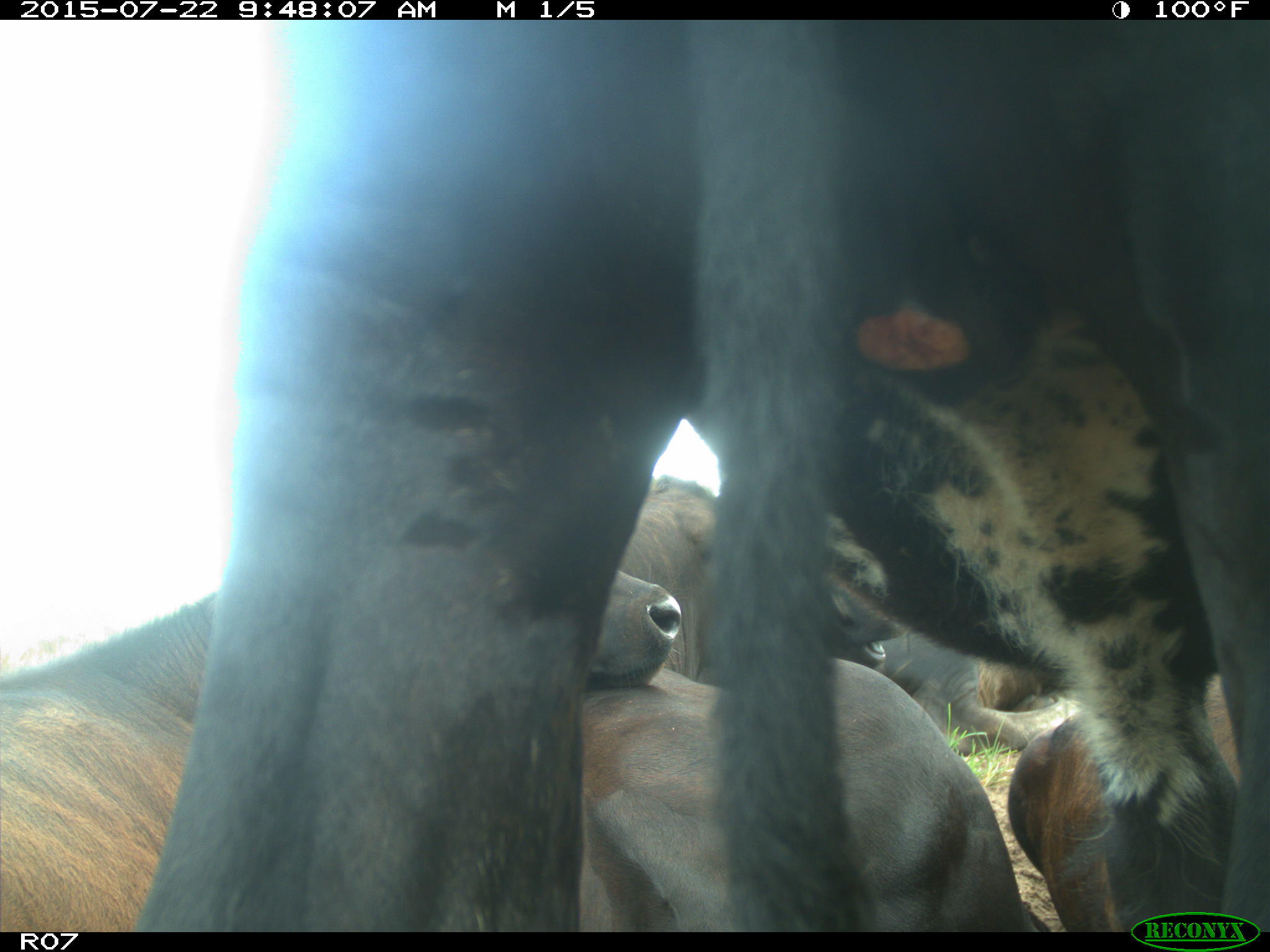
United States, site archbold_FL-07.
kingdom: Animalia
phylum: Chordata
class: Mammalia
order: Artiodactyla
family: Suidae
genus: Sus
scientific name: Sus scrofa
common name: wild boar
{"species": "Sus scrofa (wild boar)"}